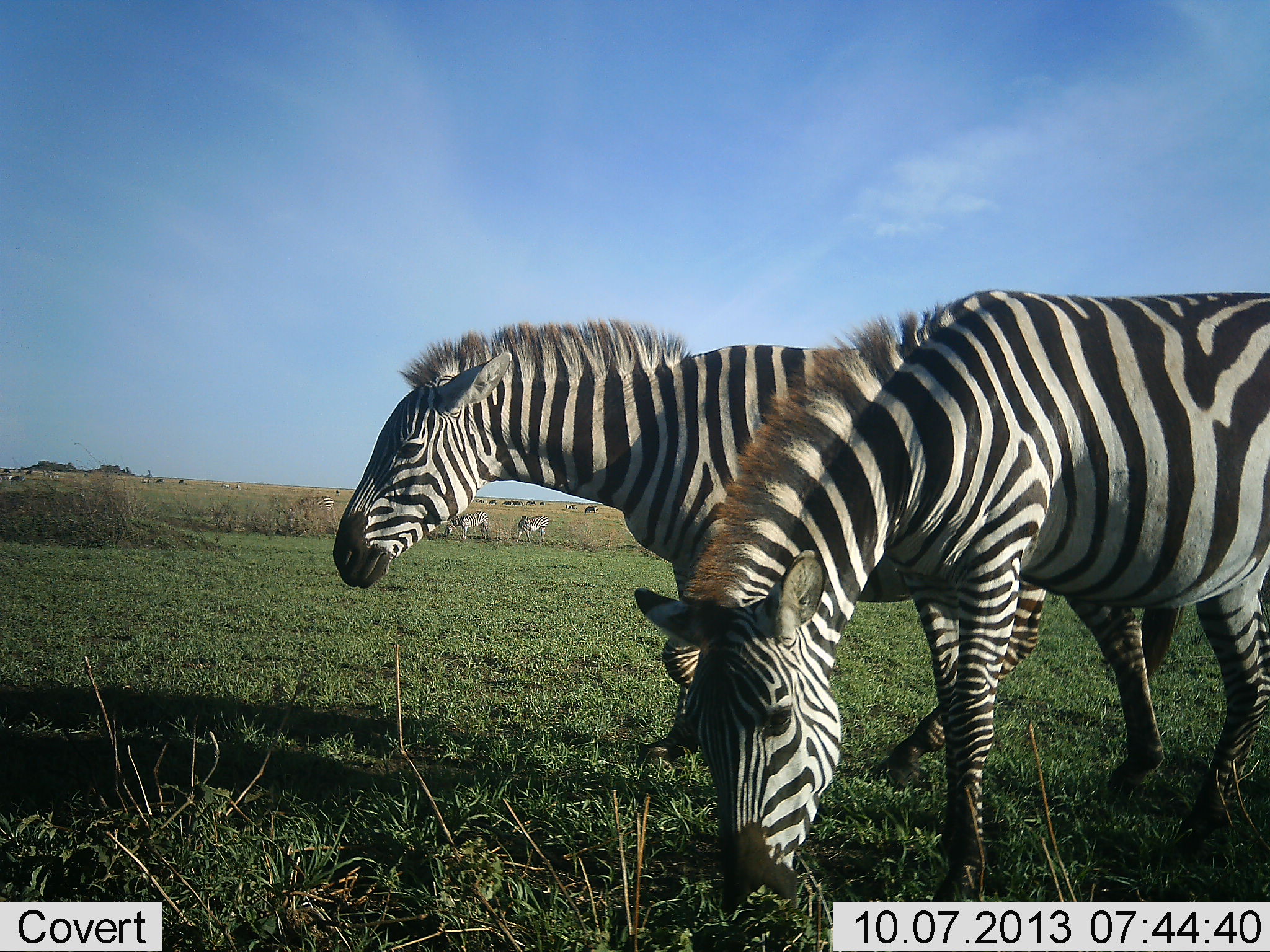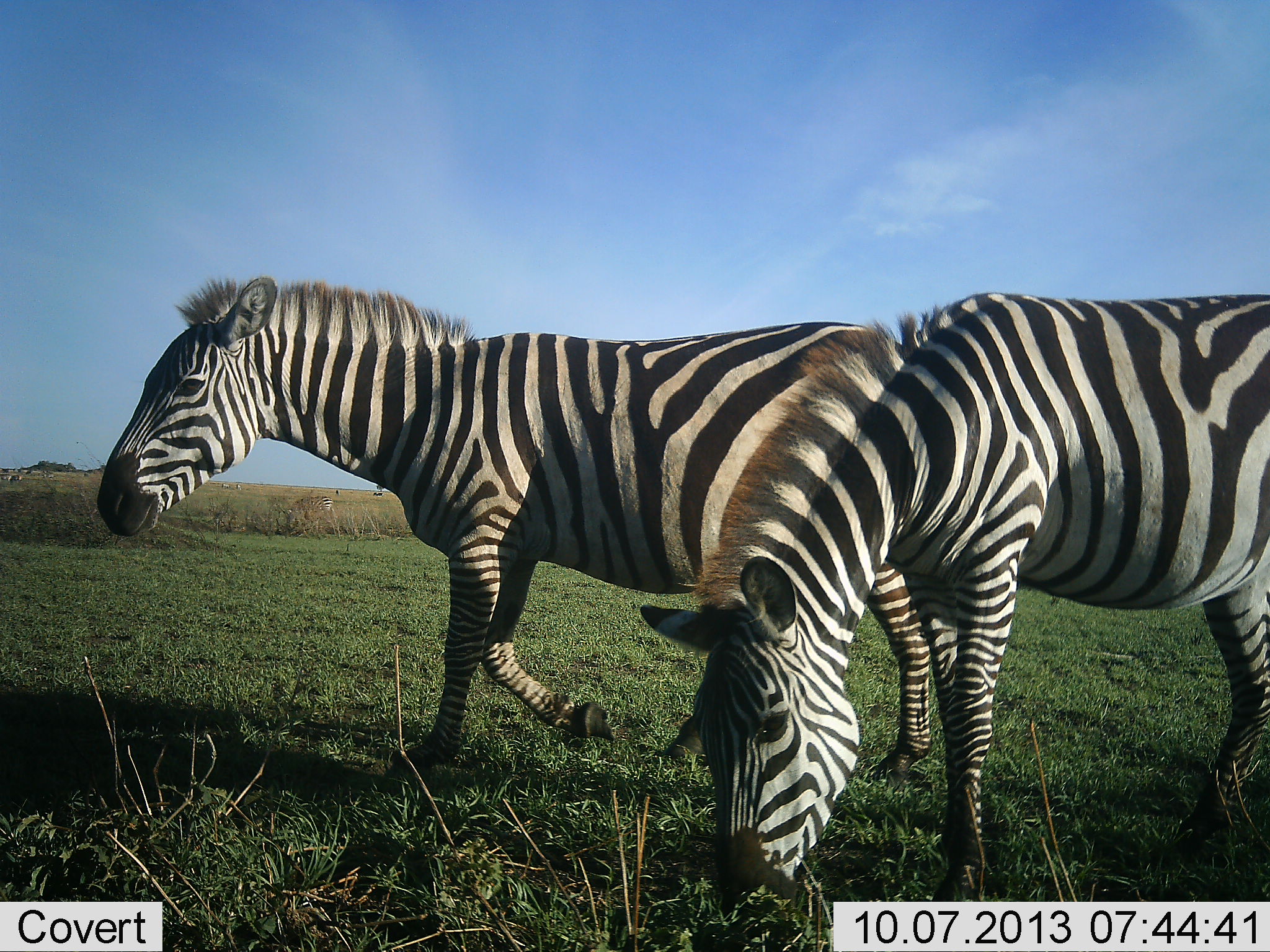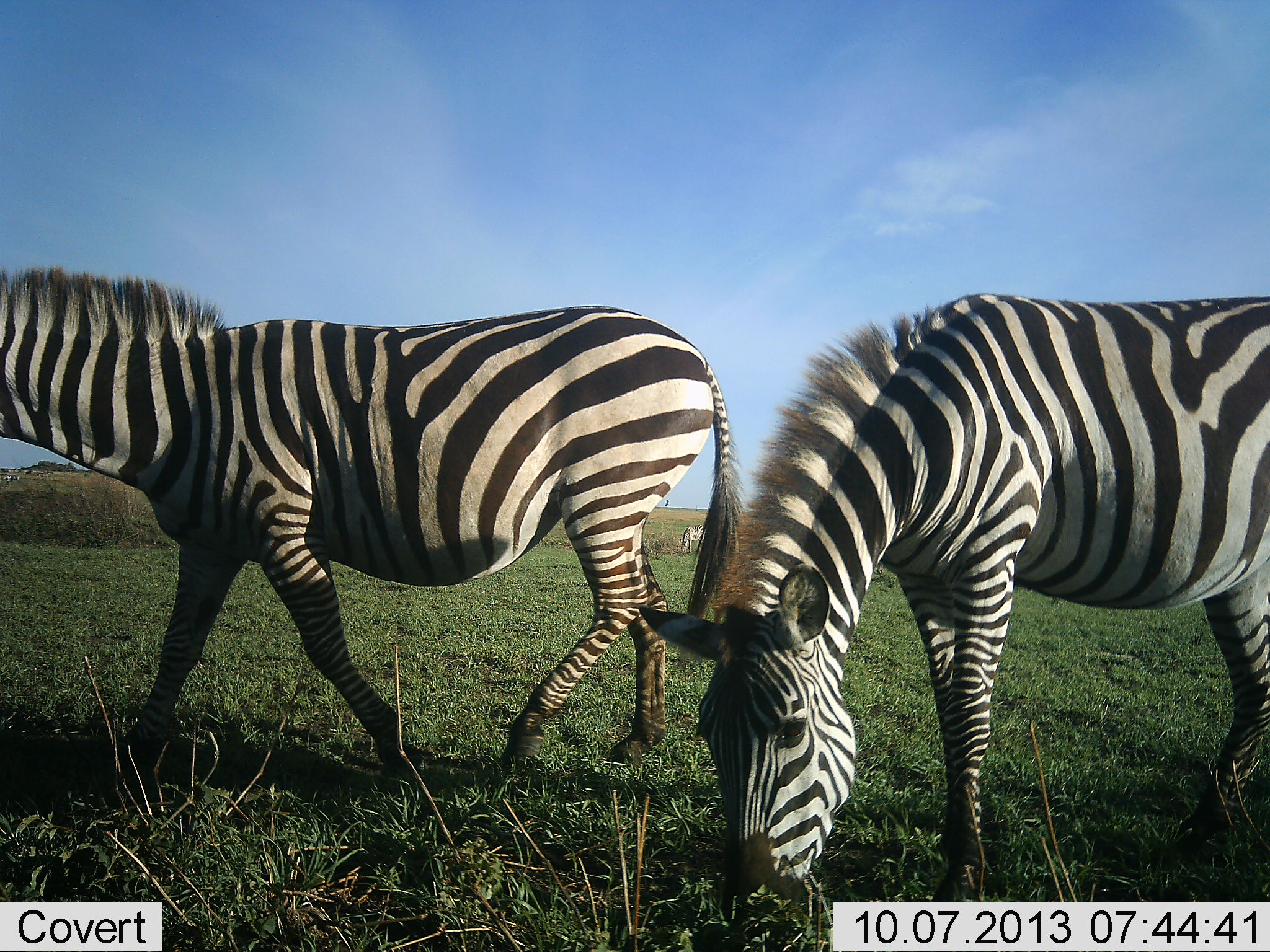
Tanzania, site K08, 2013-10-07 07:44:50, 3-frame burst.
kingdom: Animalia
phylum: Chordata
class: Mammalia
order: Perissodactyla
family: Equidae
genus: Equus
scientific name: Equus quagga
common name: plains zebra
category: zebra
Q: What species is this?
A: Zebra (plains zebra) (Equus quagga).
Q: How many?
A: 2.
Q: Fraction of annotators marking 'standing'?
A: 46%.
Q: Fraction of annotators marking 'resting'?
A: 3%.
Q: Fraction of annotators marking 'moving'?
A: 70%.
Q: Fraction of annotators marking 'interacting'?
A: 0%.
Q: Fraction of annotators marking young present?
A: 0%.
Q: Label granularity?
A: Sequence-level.